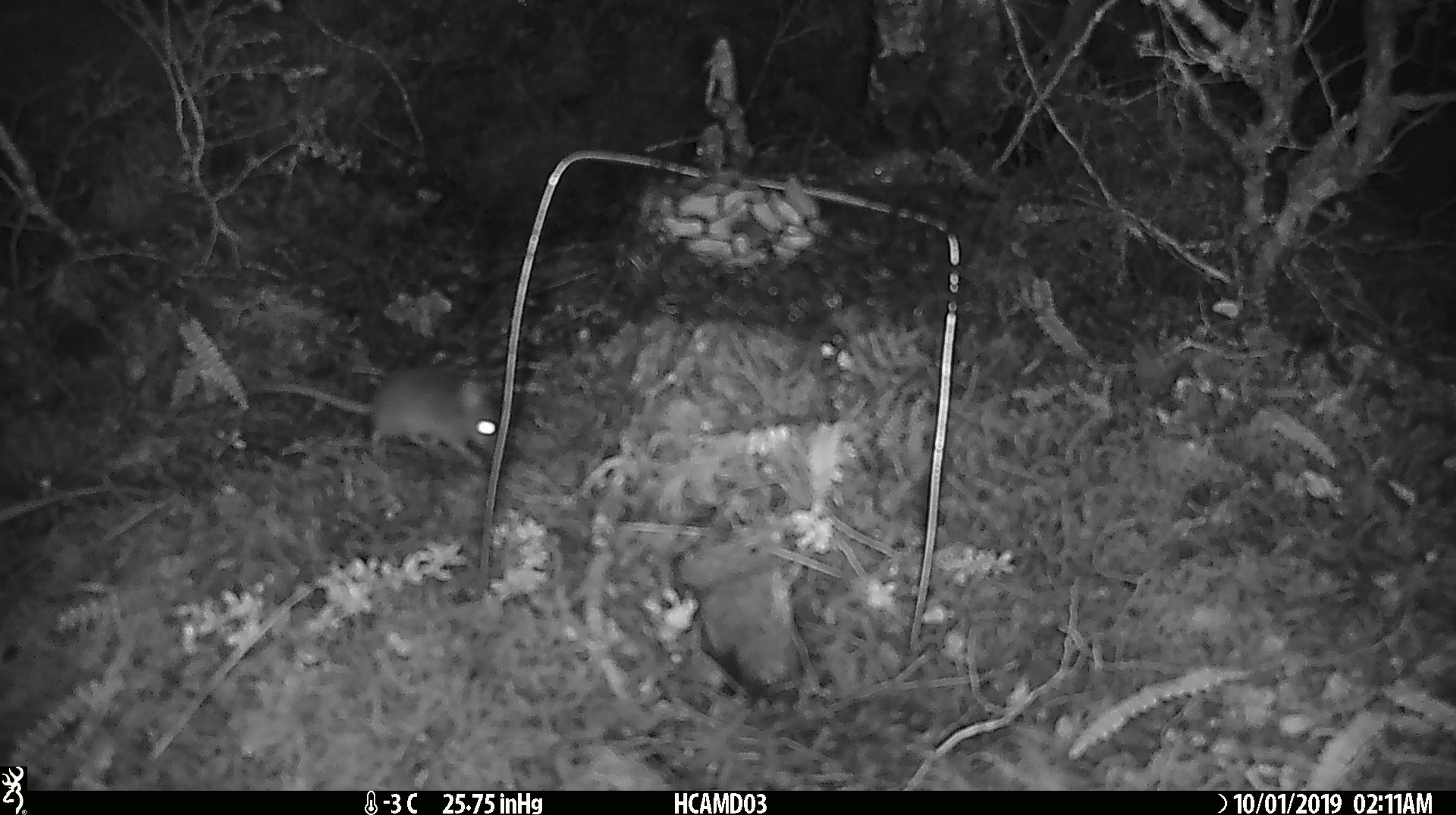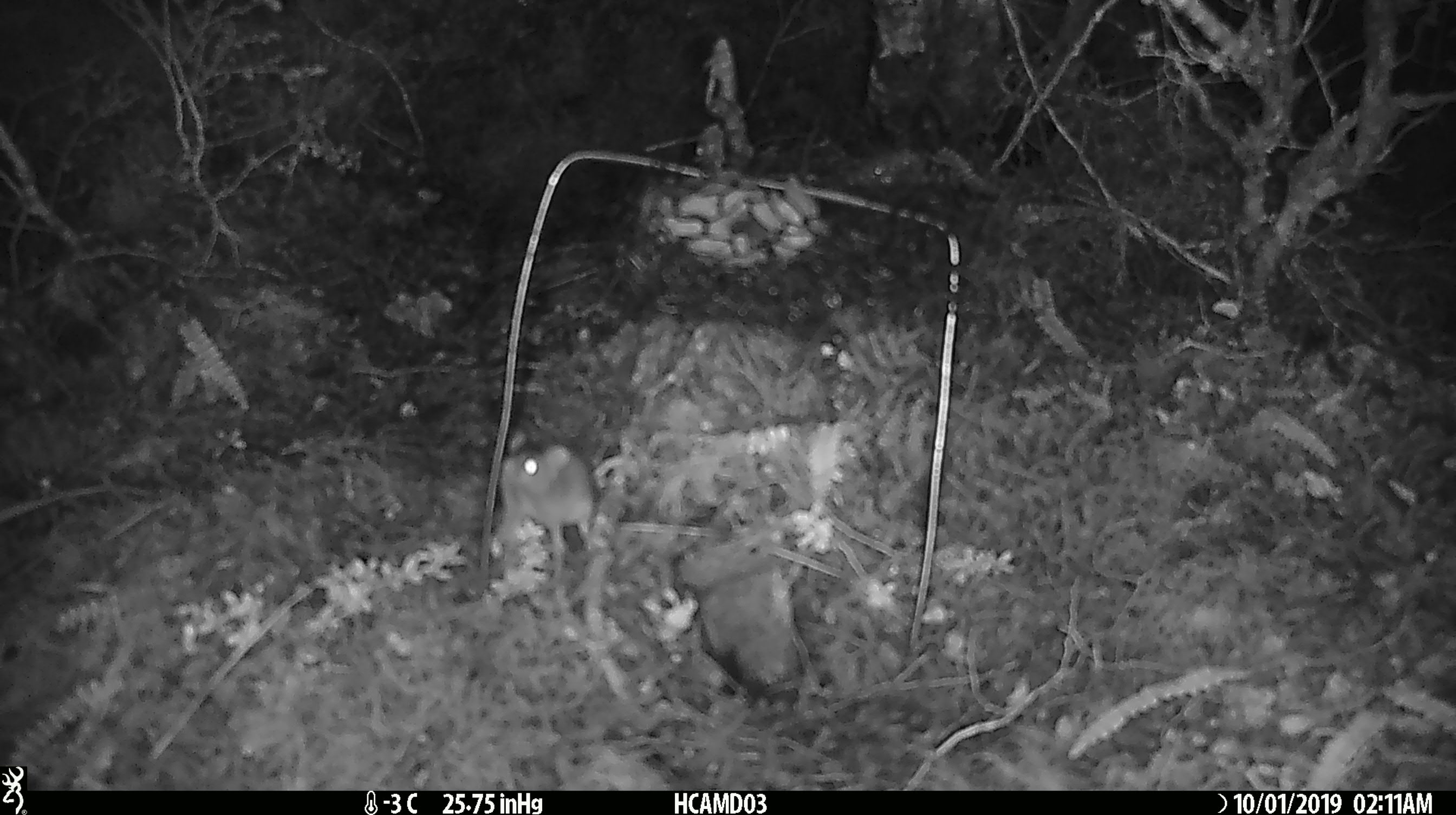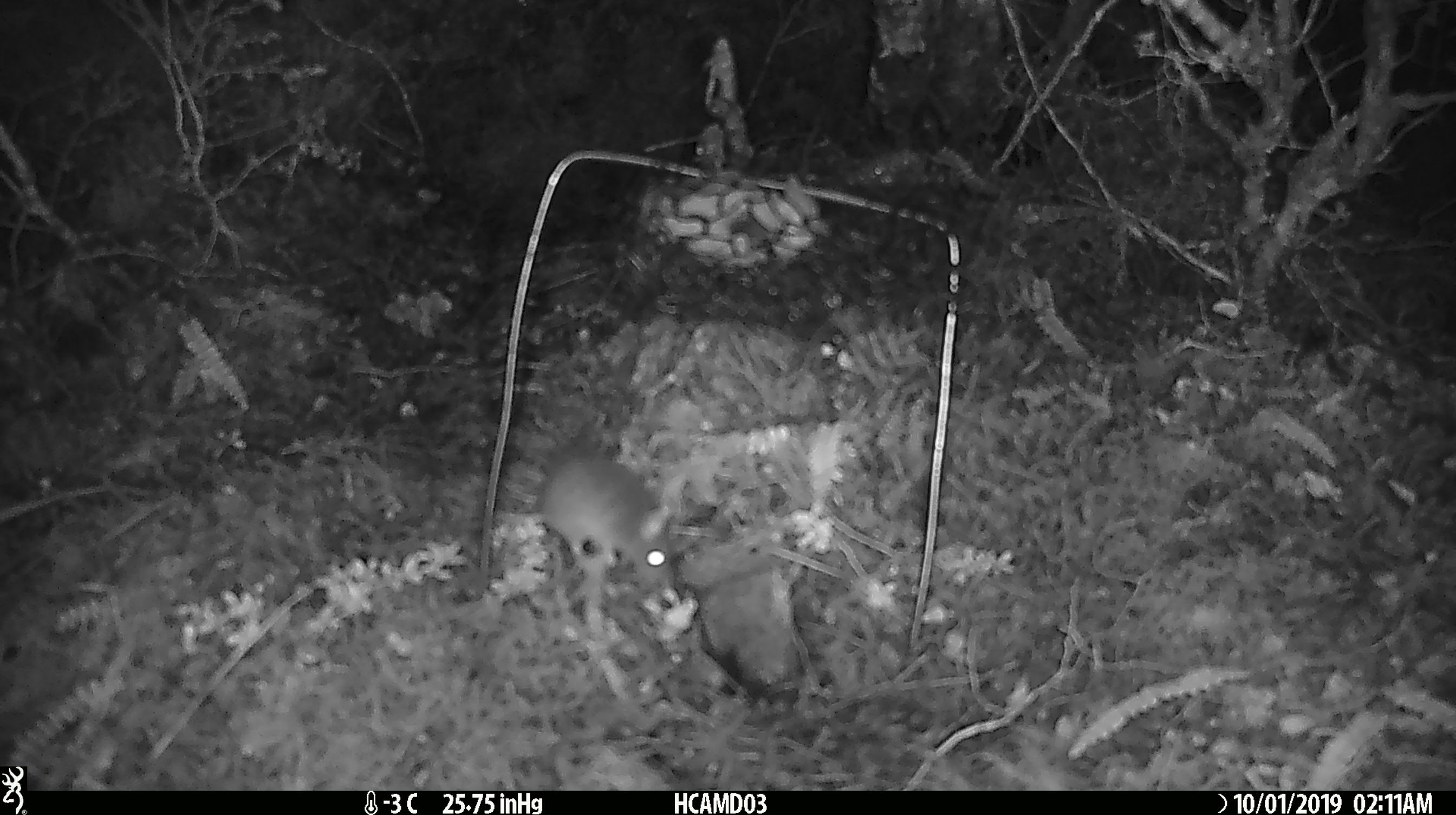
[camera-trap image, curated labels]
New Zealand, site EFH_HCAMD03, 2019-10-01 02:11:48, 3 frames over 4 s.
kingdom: Animalia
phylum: Chordata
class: Mammalia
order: Rodentia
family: Muridae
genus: Mus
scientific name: Mus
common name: mouse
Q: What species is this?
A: Mouse (Mus).